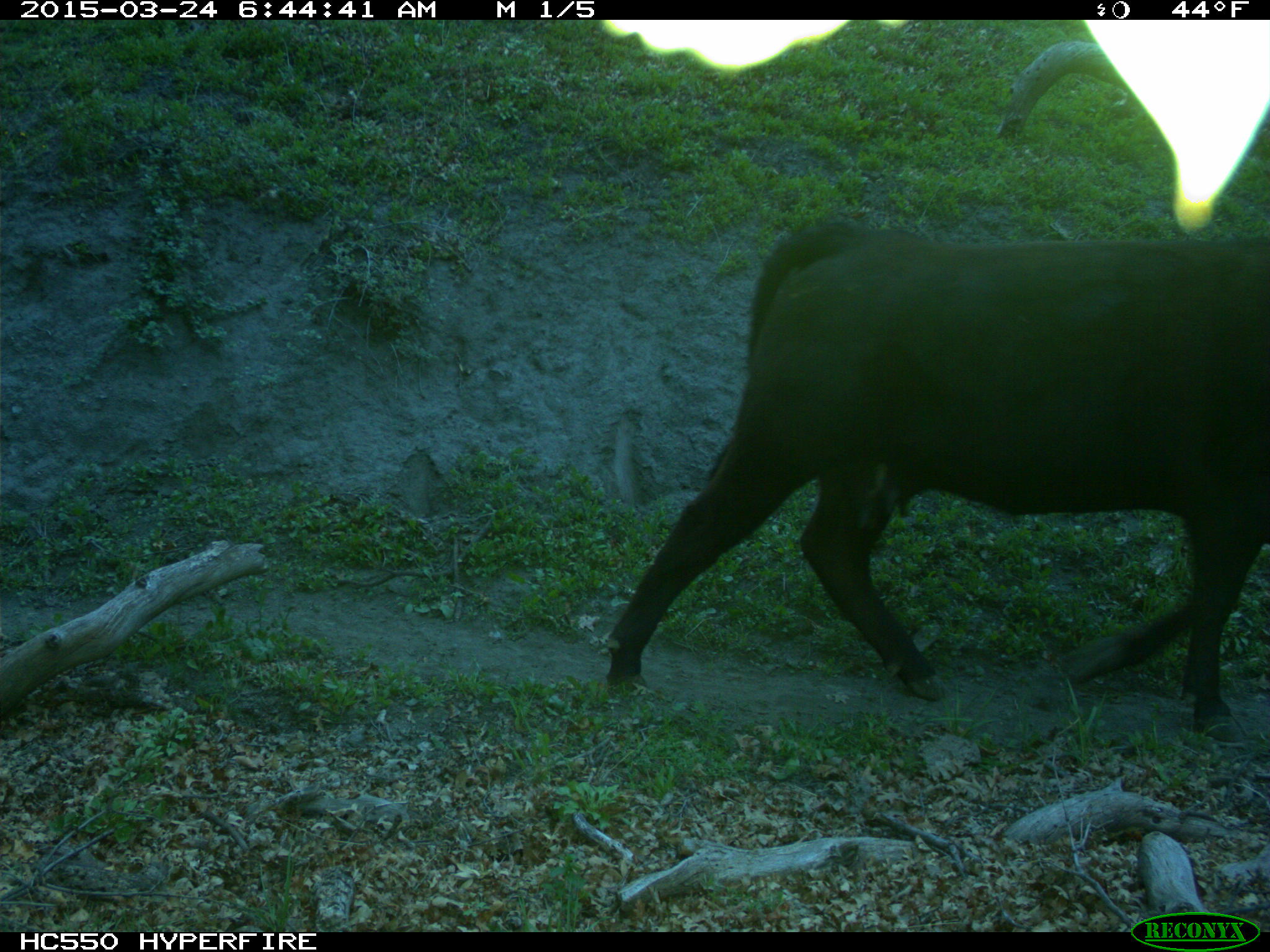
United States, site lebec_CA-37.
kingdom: Animalia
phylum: Chordata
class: Mammalia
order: Artiodactyla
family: Bovidae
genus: Bos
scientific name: Bos taurus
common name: domestic cow